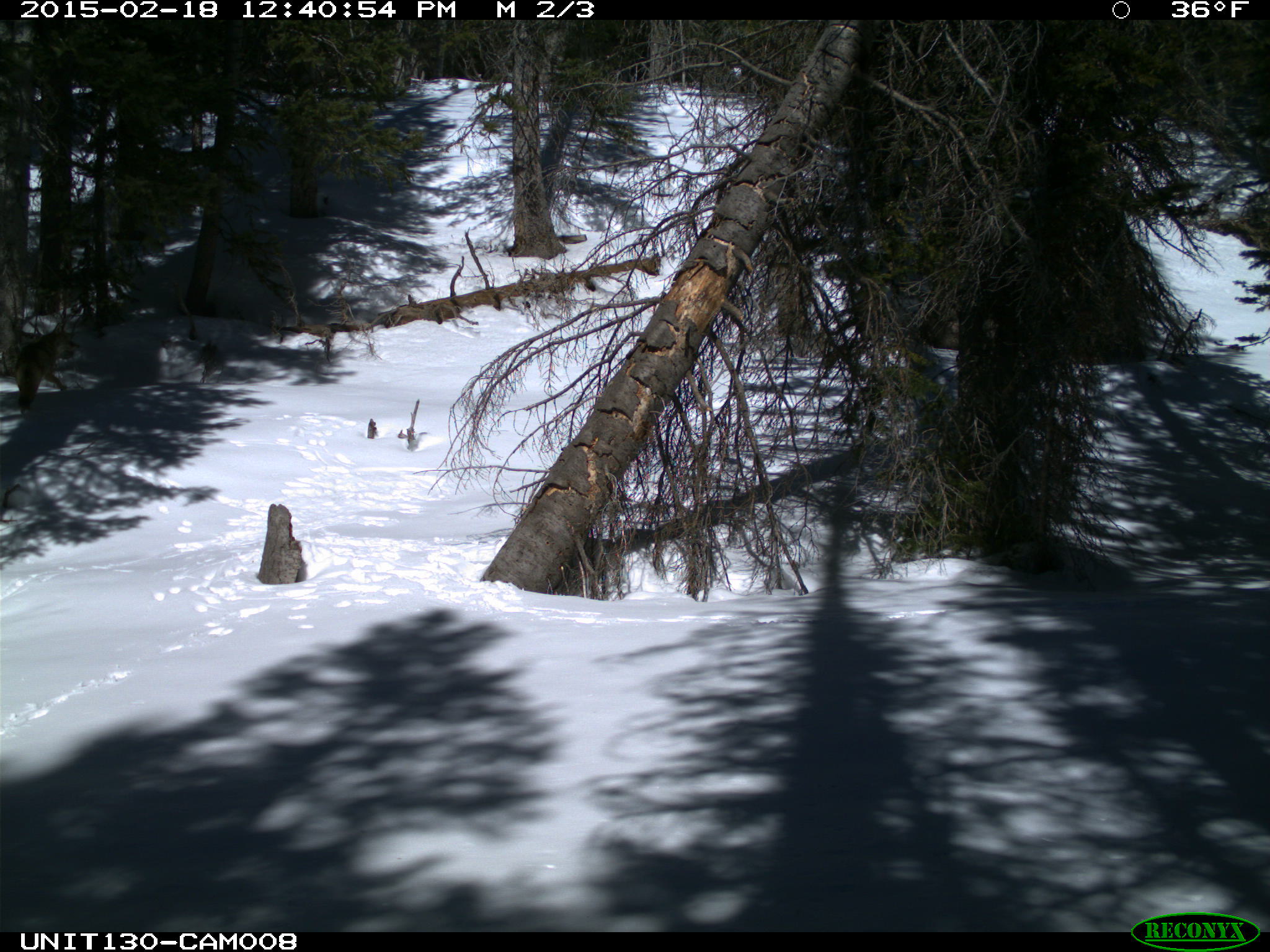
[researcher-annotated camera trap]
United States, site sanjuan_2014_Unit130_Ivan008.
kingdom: Animalia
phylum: Chordata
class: Mammalia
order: Carnivora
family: Canidae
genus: Canis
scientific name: Canis latrans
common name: coyote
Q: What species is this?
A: Canis latrans (coyote).